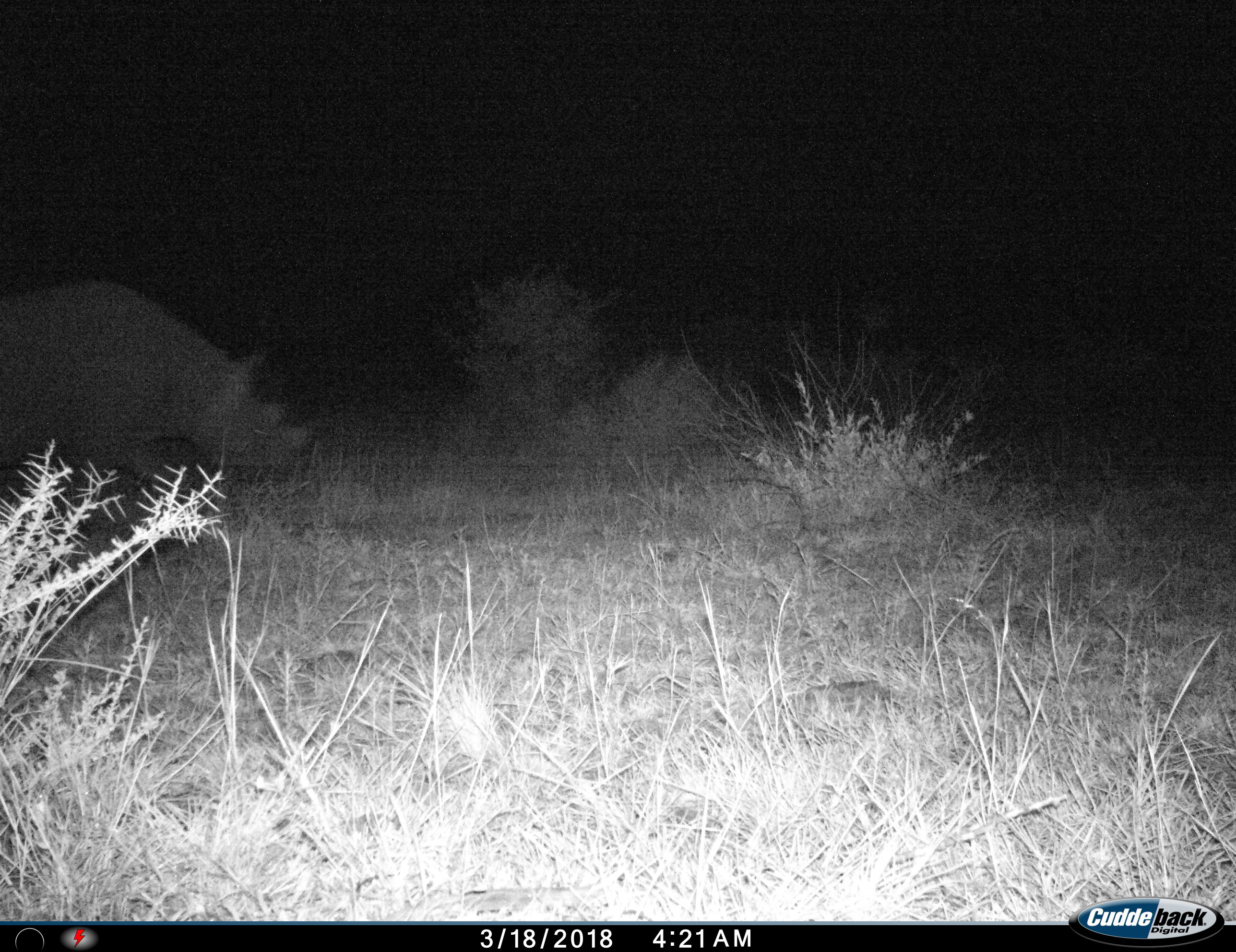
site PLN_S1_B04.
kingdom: Animalia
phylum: Chordata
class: Mammalia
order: Perissodactyla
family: Rhinocerotidae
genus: Ceratotherium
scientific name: Ceratotherium simum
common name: white rhinoceros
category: rhinoceroswhite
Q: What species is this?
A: Rhinoceroswhite (white rhinoceros) (Ceratotherium simum).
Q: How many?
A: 1.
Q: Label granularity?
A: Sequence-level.